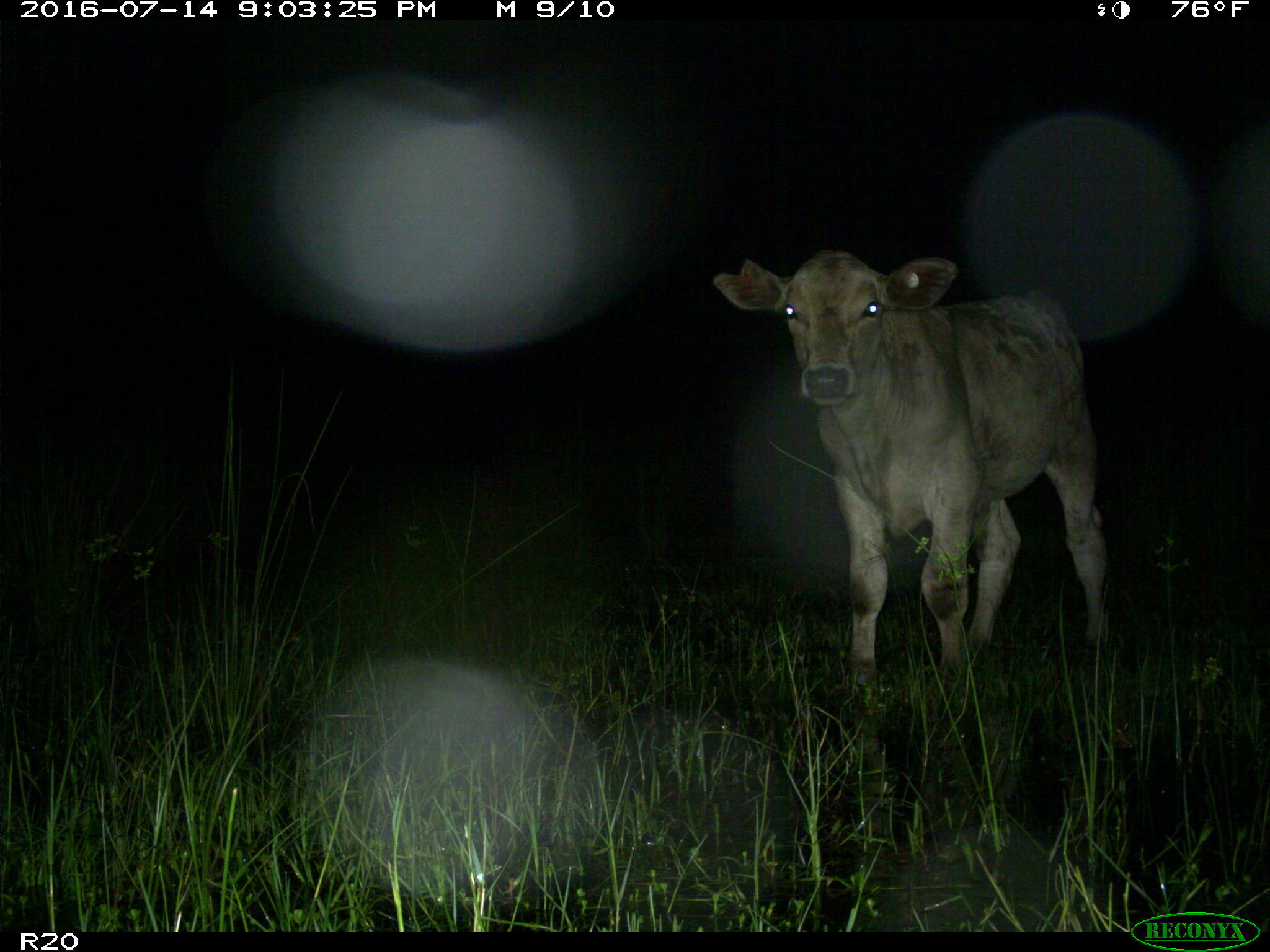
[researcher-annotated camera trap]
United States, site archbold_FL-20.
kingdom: Animalia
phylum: Chordata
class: Mammalia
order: Artiodactyla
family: Bovidae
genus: Bos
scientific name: Bos taurus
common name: domestic cow